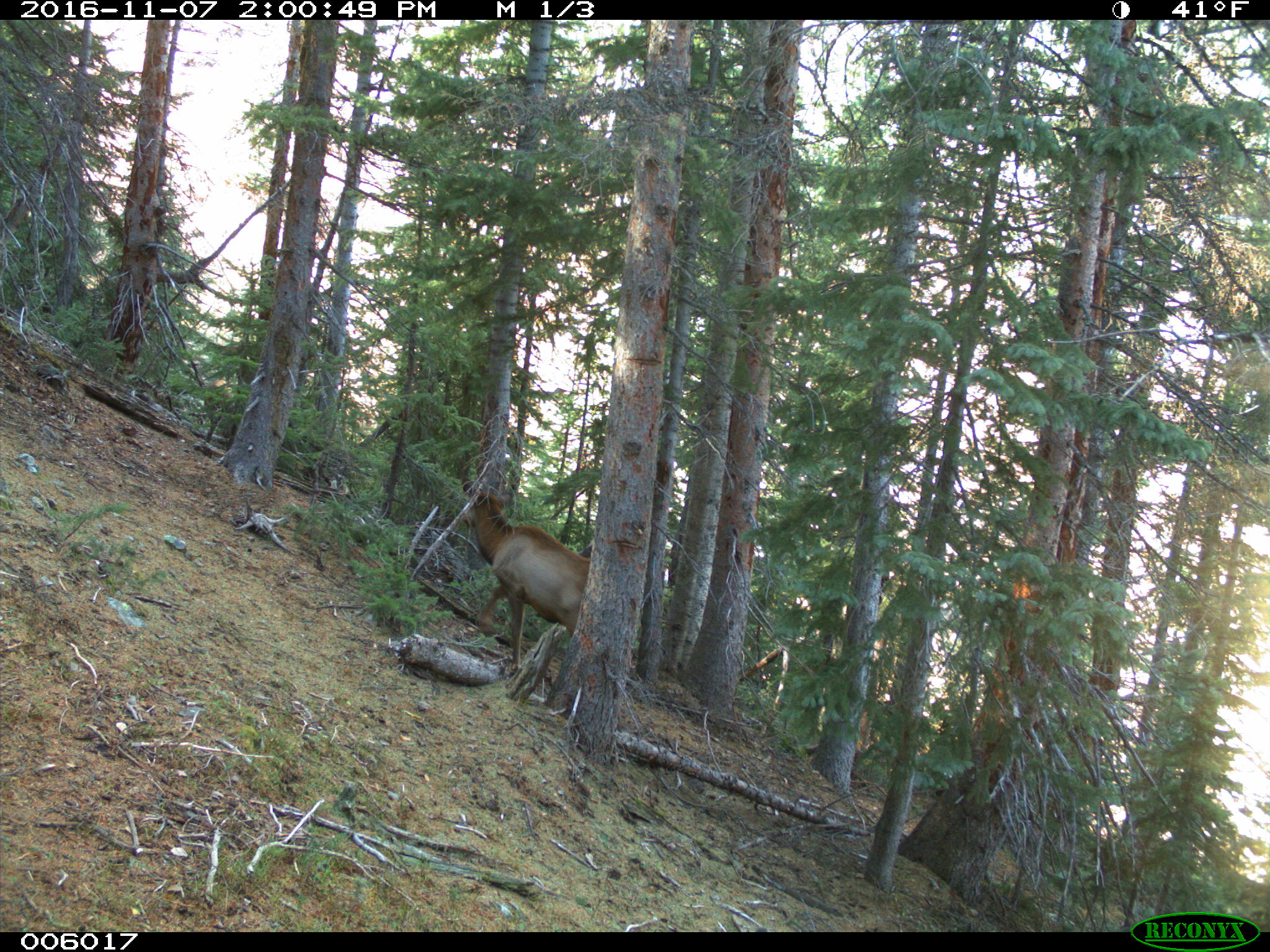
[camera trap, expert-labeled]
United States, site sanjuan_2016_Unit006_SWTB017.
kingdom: Animalia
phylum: Chordata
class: Mammalia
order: Artiodactyla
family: Cervidae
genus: Cervus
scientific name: Cervus elaphus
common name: red deer